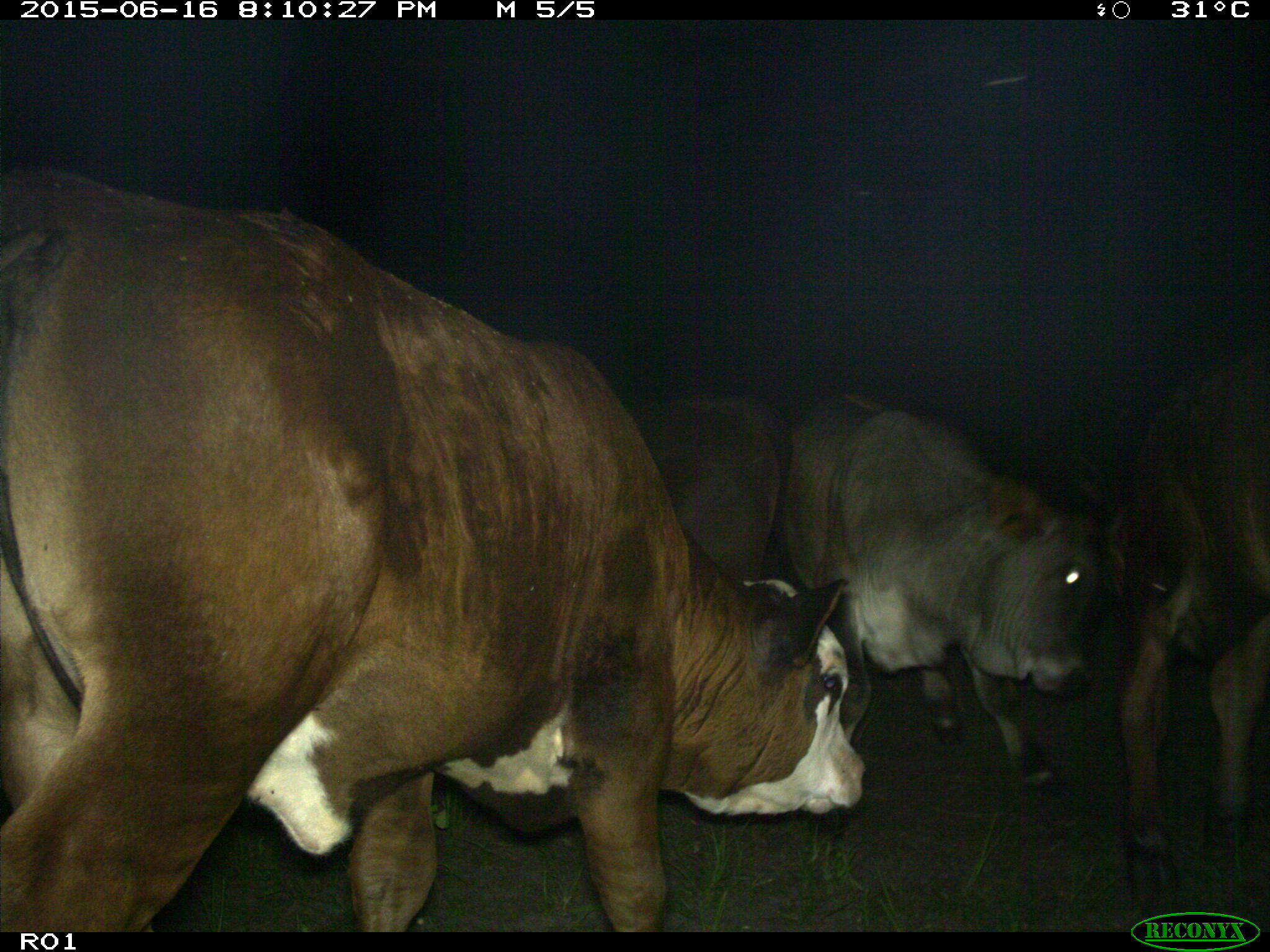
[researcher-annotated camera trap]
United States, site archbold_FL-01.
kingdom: Animalia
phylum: Chordata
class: Mammalia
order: Artiodactyla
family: Bovidae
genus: Bos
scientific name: Bos taurus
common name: domestic cow